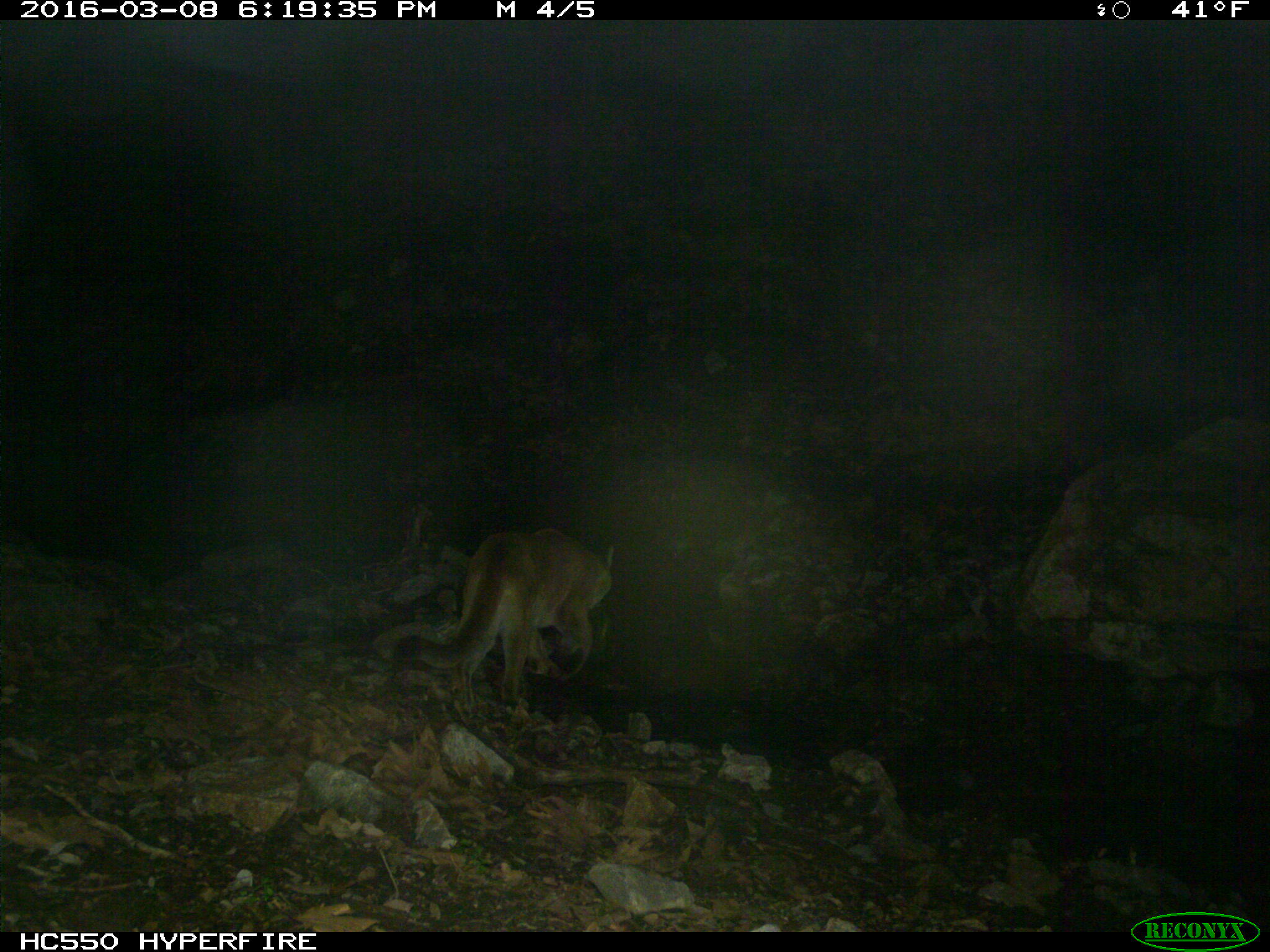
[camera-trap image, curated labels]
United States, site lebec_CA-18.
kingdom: Animalia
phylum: Chordata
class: Mammalia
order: Carnivora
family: Felidae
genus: Puma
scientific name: Puma concolor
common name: mountain lion